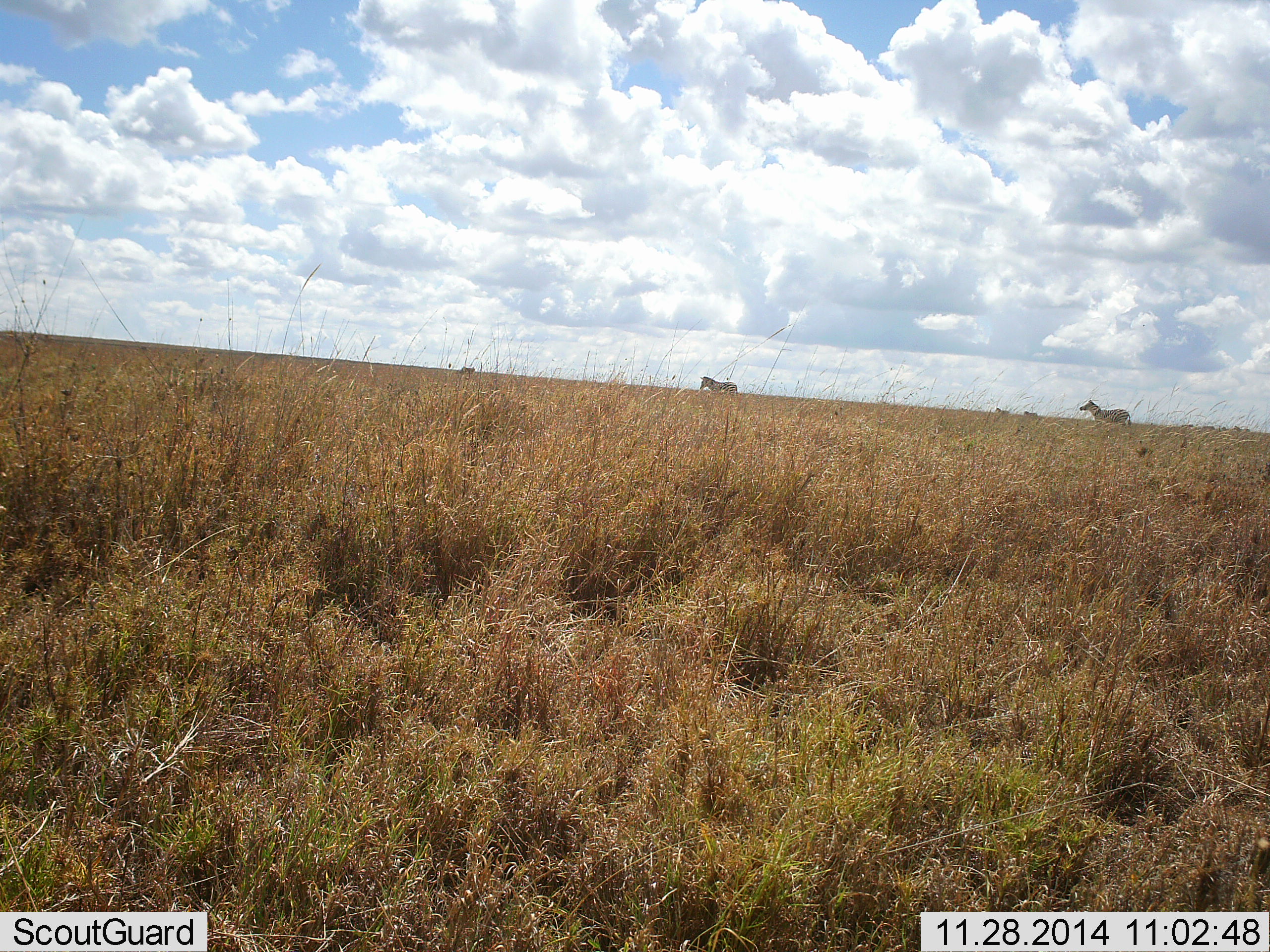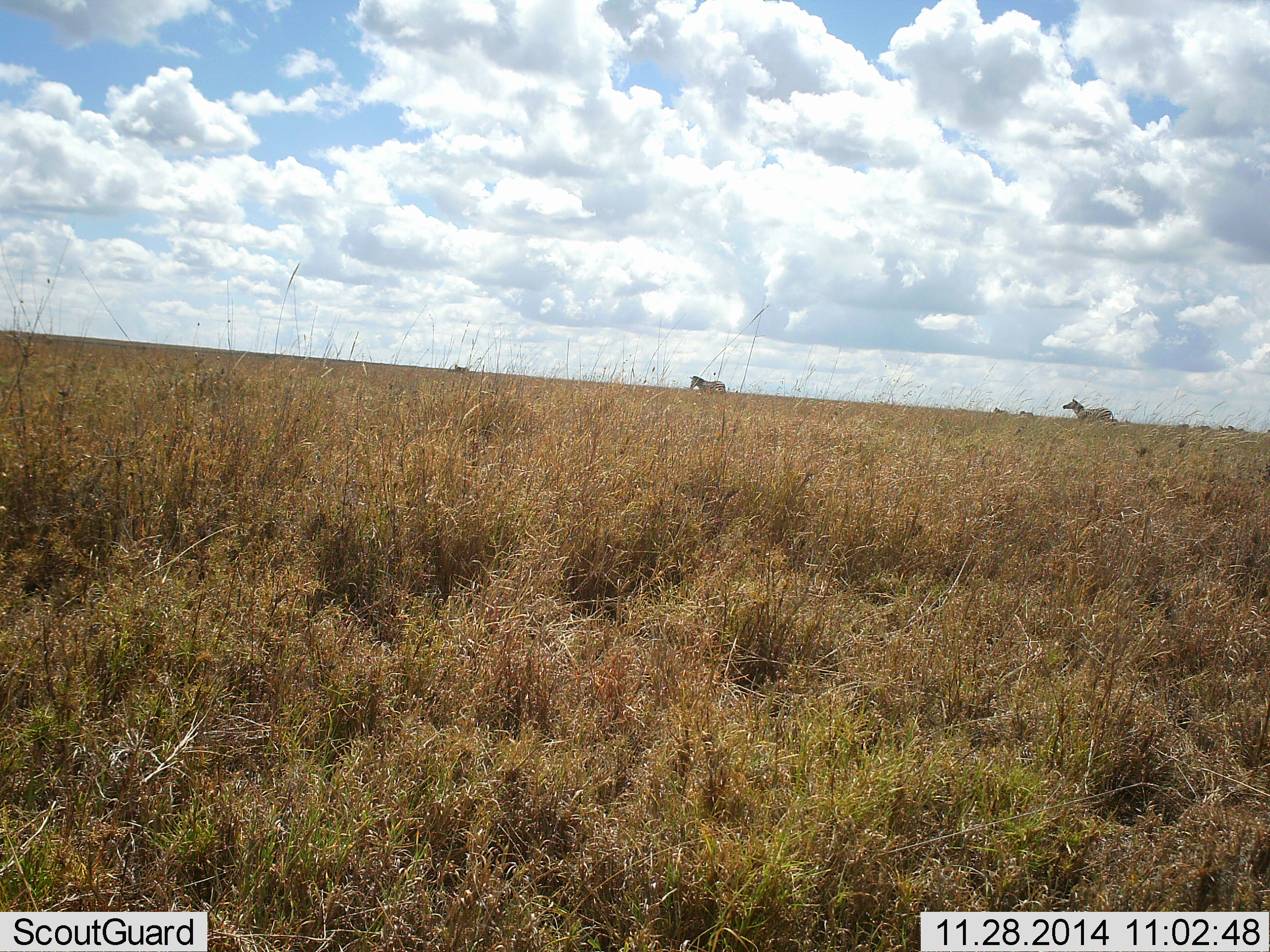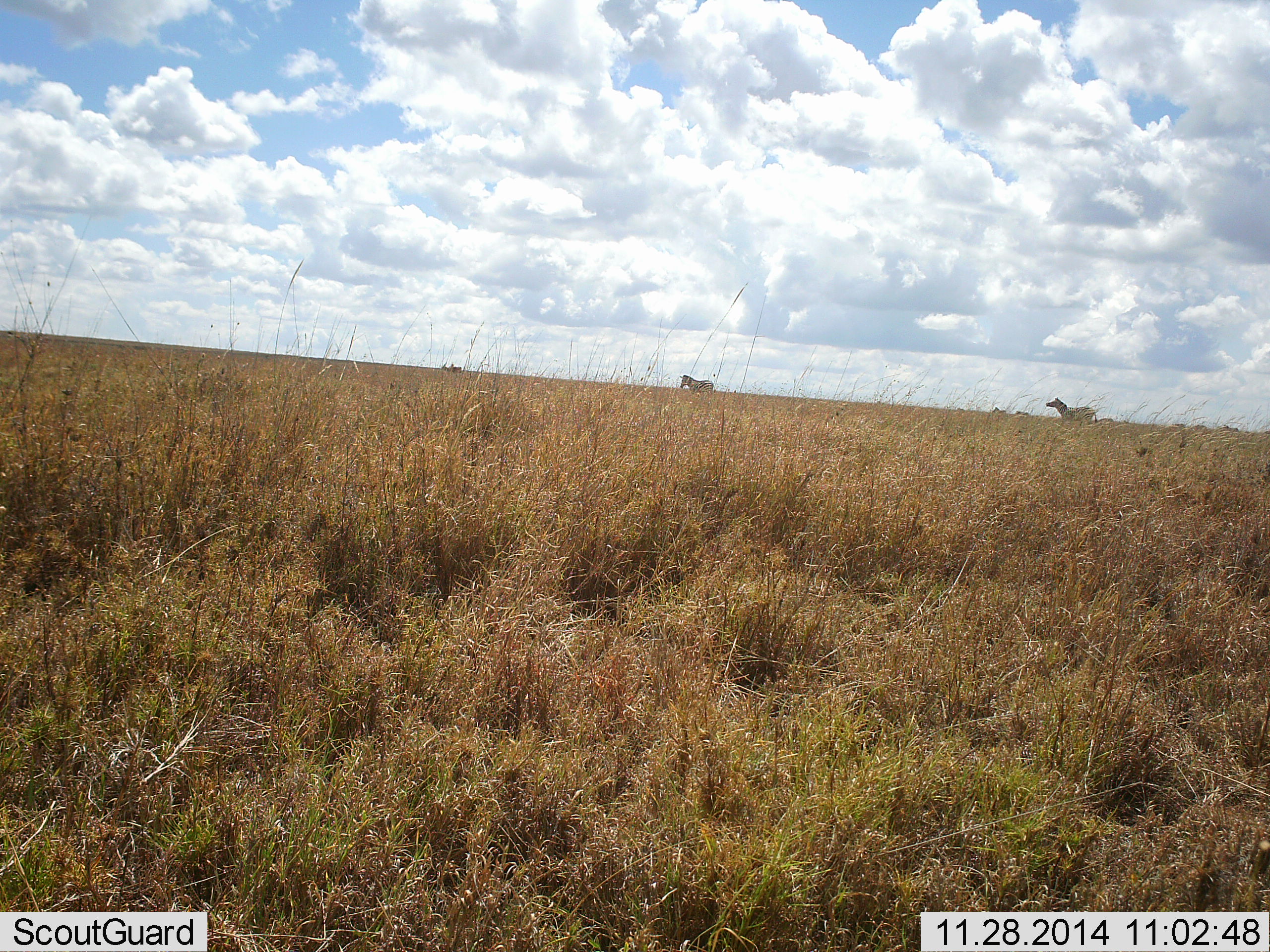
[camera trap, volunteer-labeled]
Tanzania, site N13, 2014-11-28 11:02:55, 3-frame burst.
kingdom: Animalia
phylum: Chordata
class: Mammalia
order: Perissodactyla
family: Equidae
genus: Equus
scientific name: Equus quagga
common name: plains zebra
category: zebra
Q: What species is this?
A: Zebra (plains zebra) (Equus quagga).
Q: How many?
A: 3.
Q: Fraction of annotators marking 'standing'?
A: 0%.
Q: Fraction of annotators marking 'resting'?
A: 0%.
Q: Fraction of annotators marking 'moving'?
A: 100%.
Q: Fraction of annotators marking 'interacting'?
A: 0%.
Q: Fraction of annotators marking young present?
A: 0%.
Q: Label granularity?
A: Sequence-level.